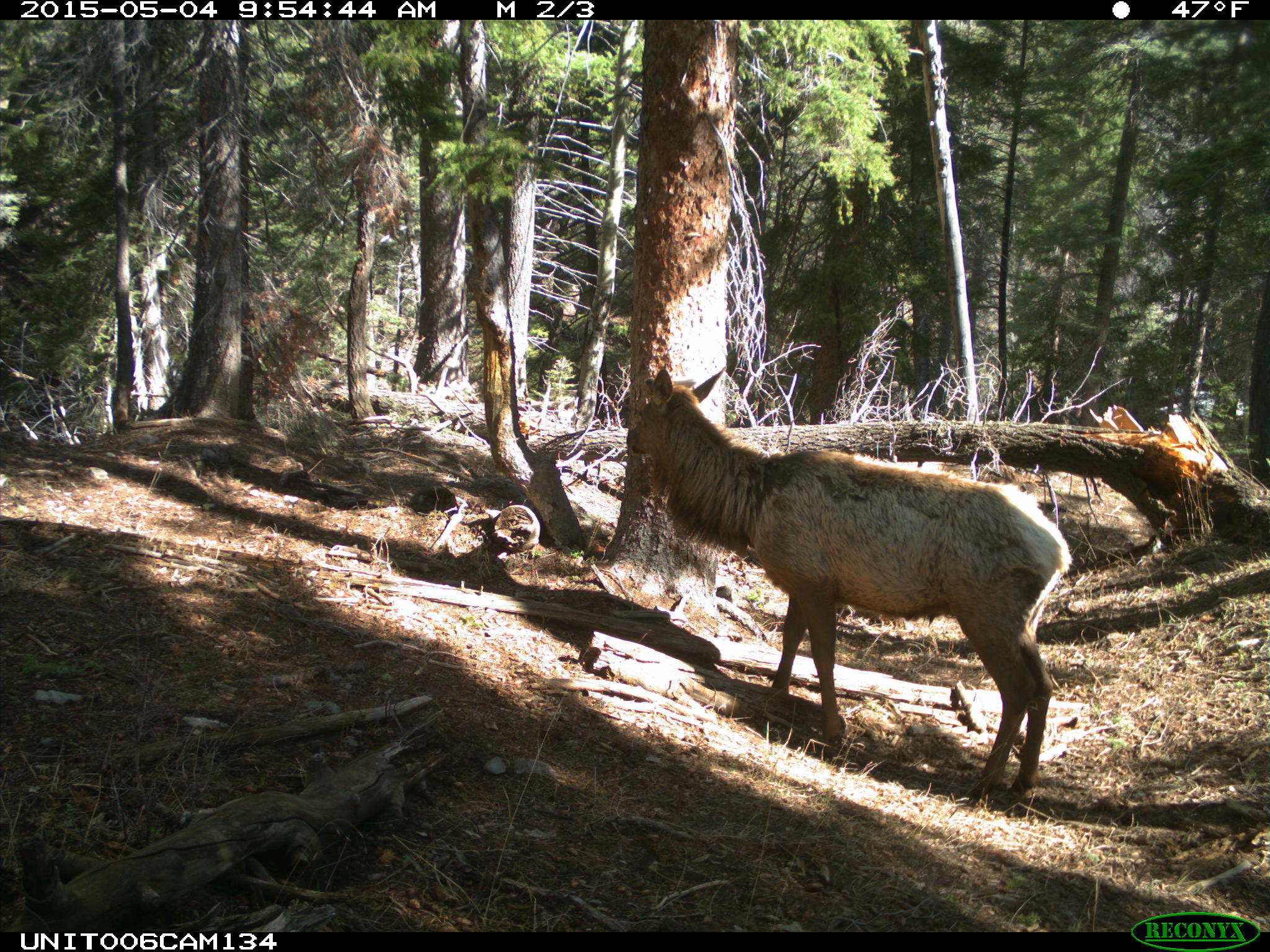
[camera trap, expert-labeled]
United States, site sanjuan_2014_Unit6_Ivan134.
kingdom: Animalia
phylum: Chordata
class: Mammalia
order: Artiodactyla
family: Cervidae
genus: Cervus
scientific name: Cervus elaphus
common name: red deer